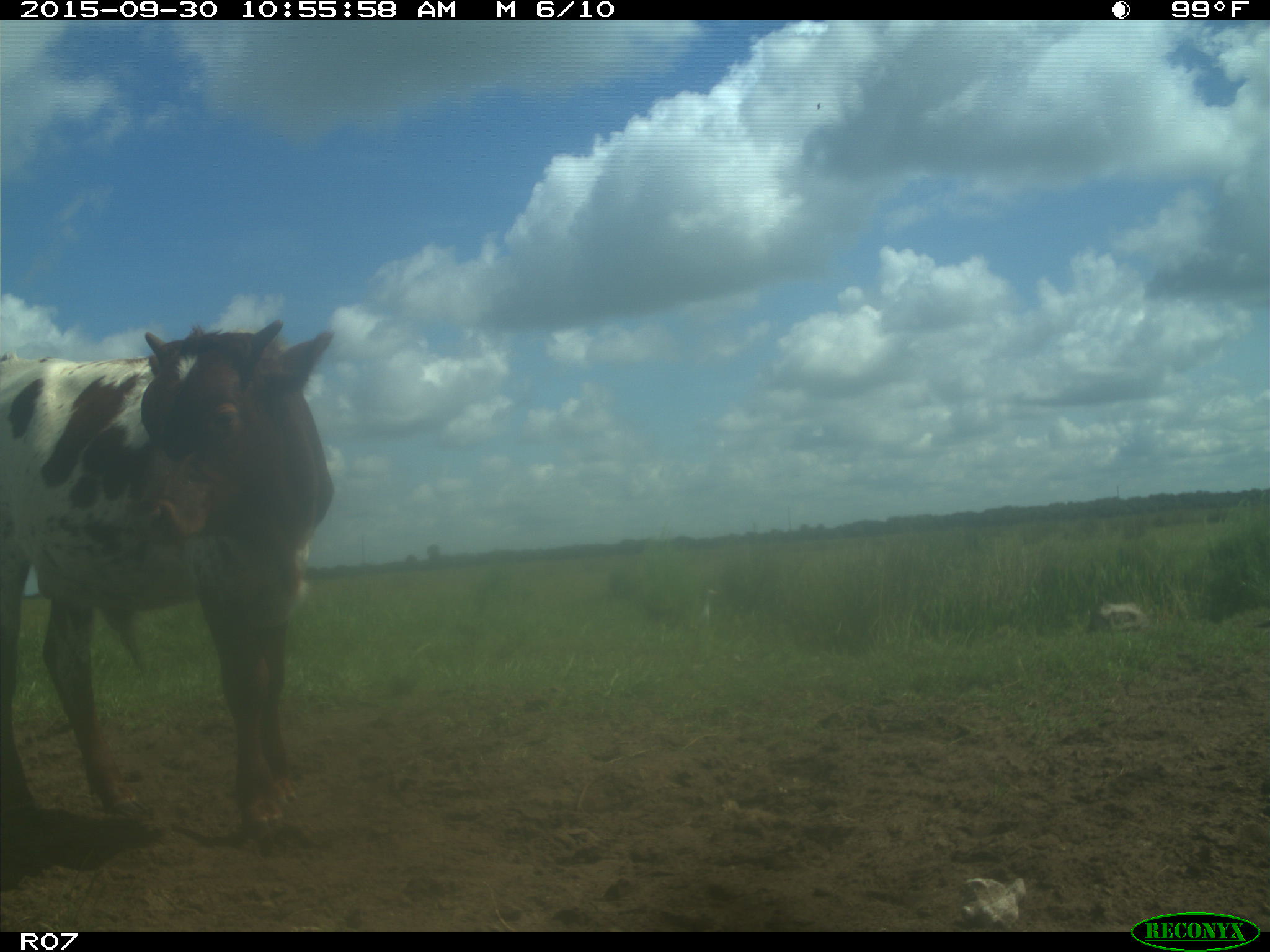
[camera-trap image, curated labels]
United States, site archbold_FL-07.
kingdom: Animalia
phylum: Chordata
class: Mammalia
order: Artiodactyla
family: Bovidae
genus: Bos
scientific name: Bos taurus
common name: domestic cow